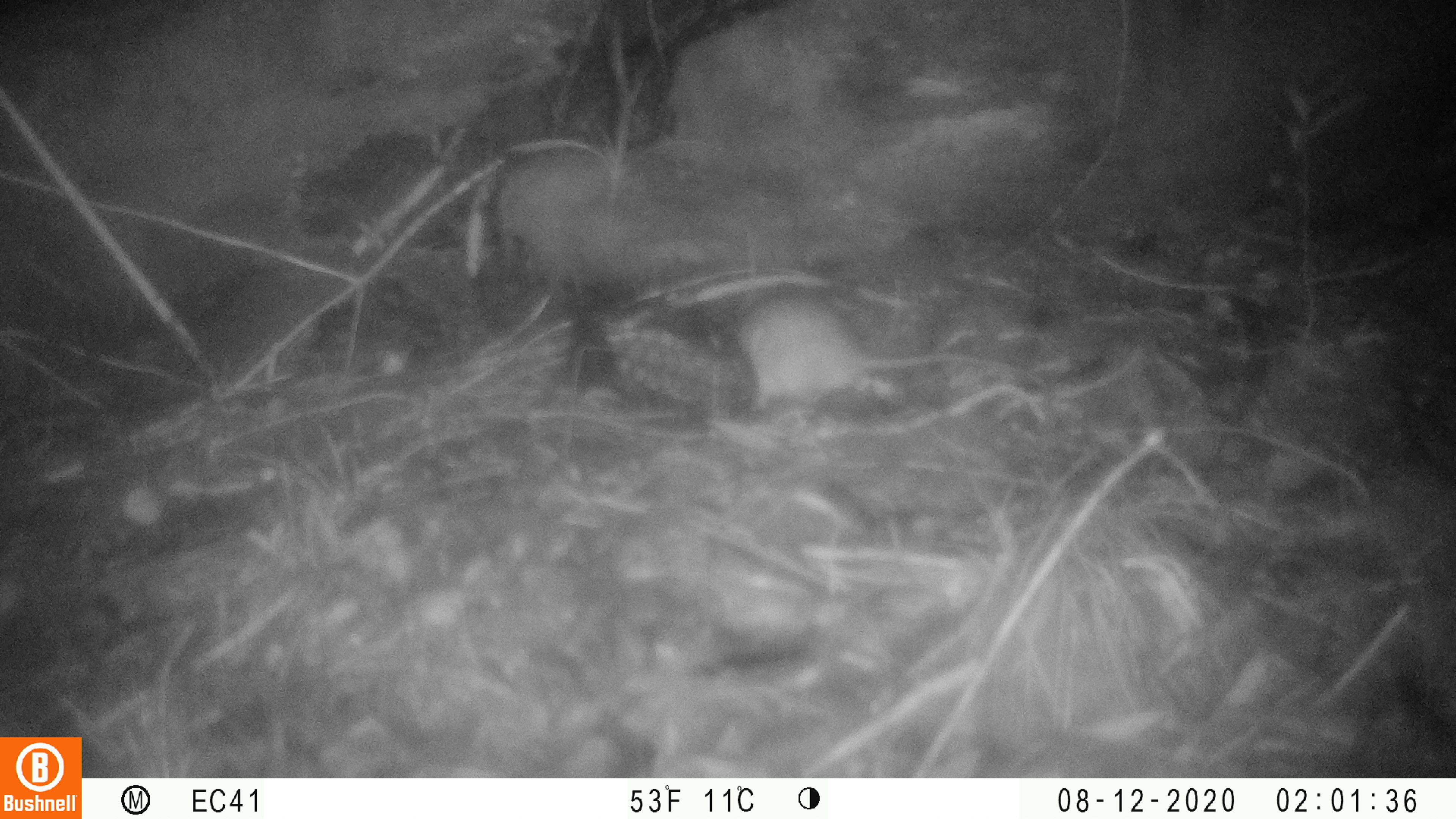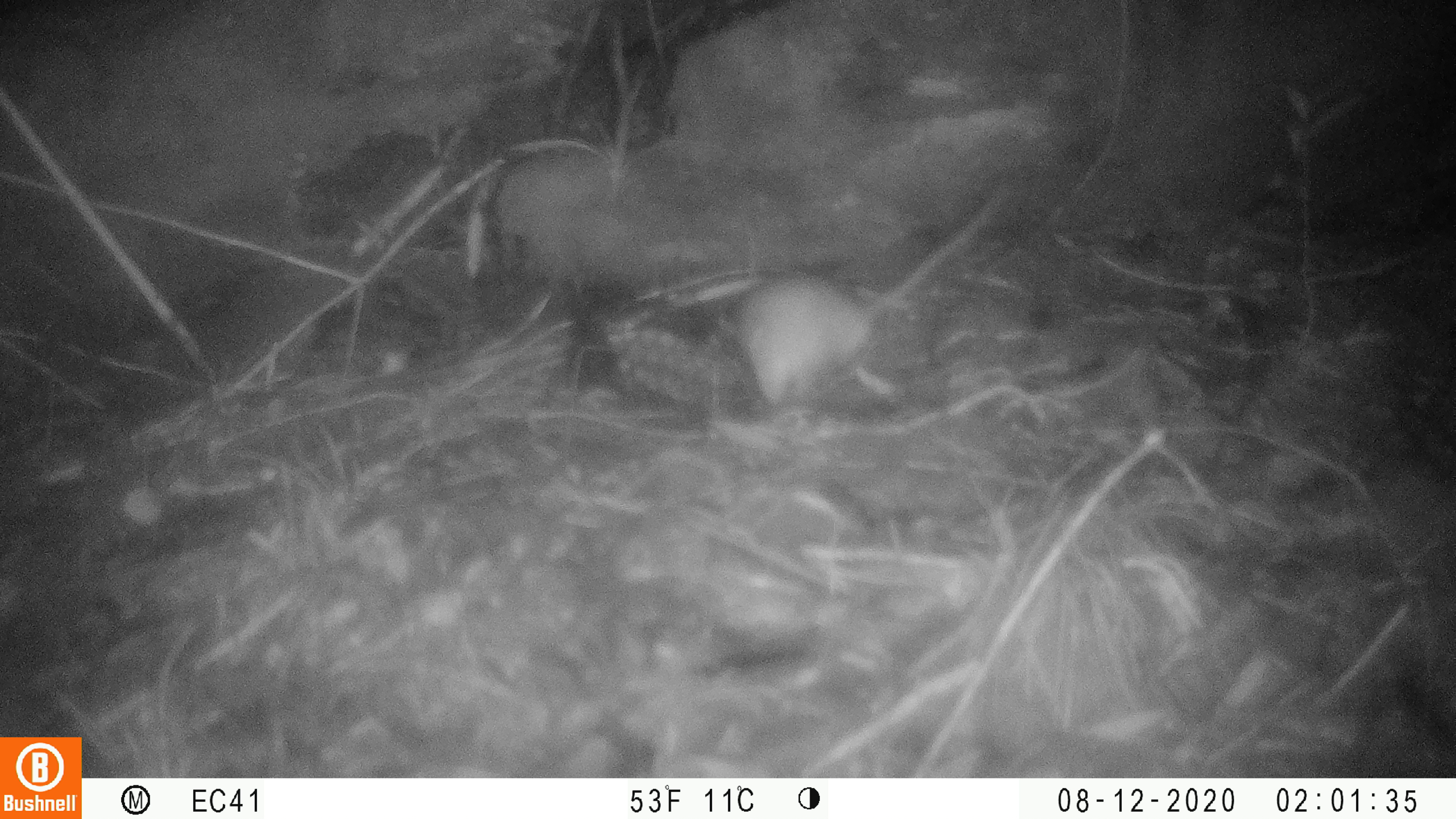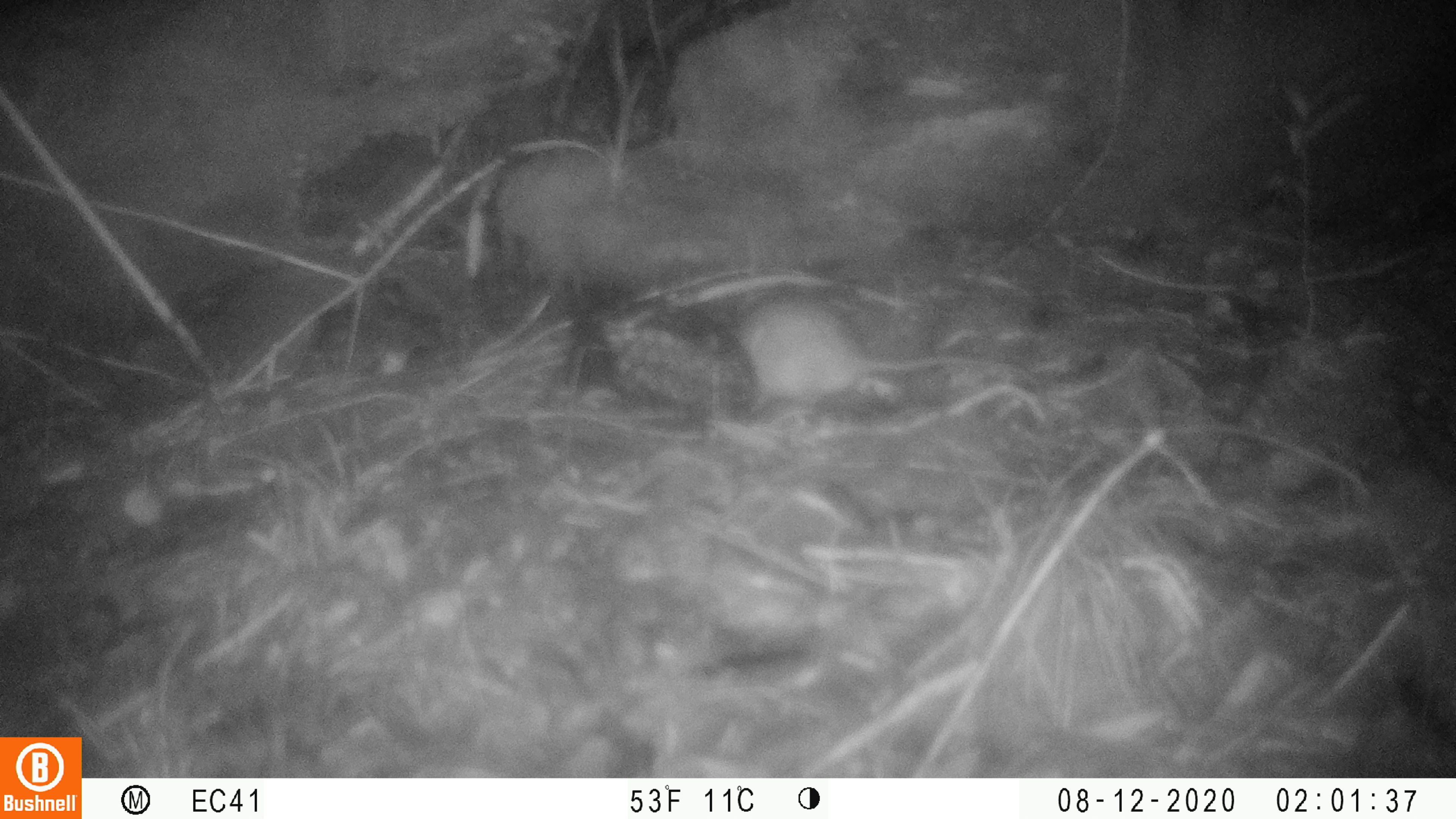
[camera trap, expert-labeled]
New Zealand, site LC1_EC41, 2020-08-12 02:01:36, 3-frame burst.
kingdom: Animalia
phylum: Chordata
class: Mammalia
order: Rodentia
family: Muridae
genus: Rattus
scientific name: Rattus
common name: rat